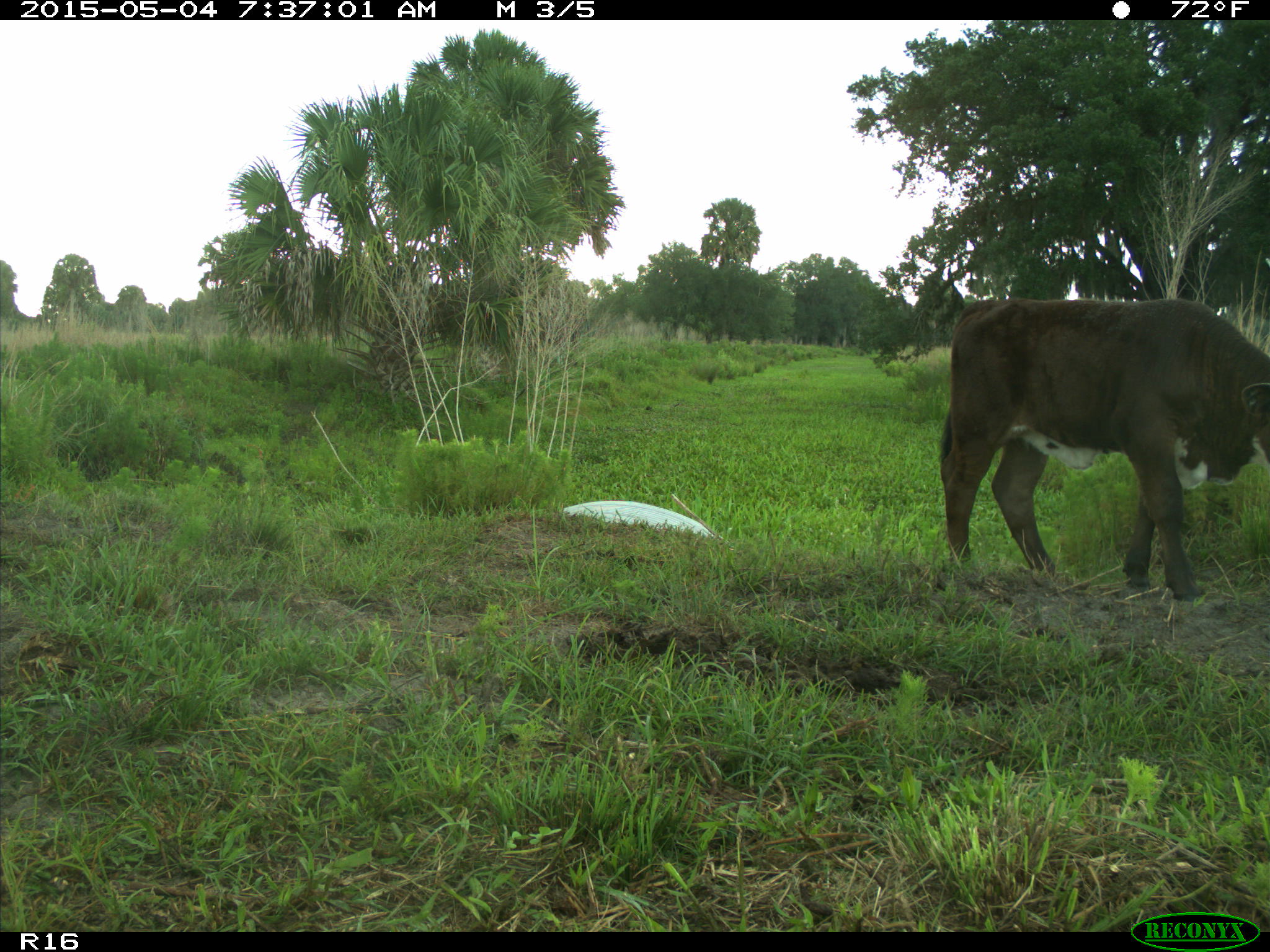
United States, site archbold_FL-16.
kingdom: Animalia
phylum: Chordata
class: Mammalia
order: Artiodactyla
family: Bovidae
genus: Bos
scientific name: Bos taurus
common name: domestic cow